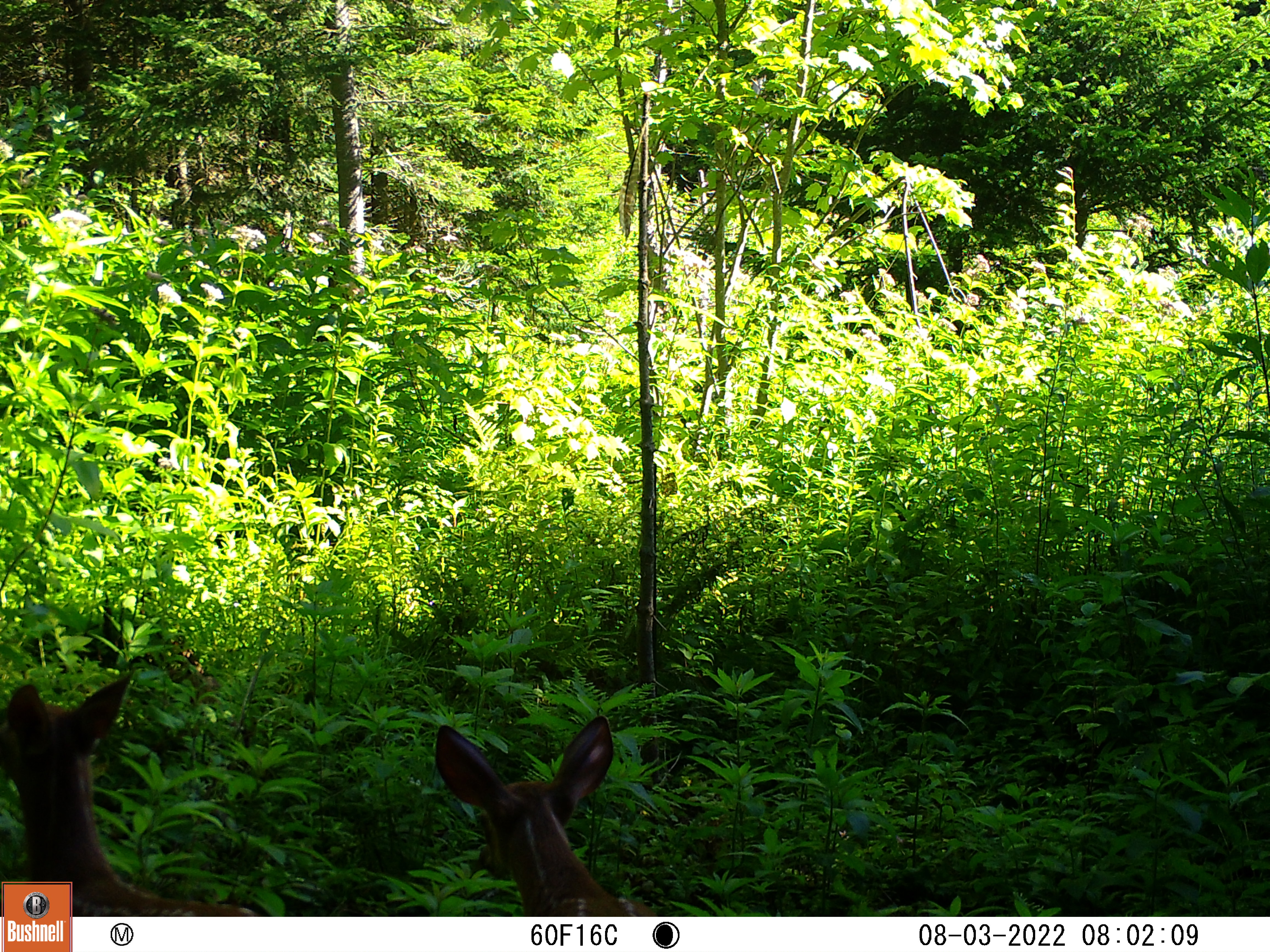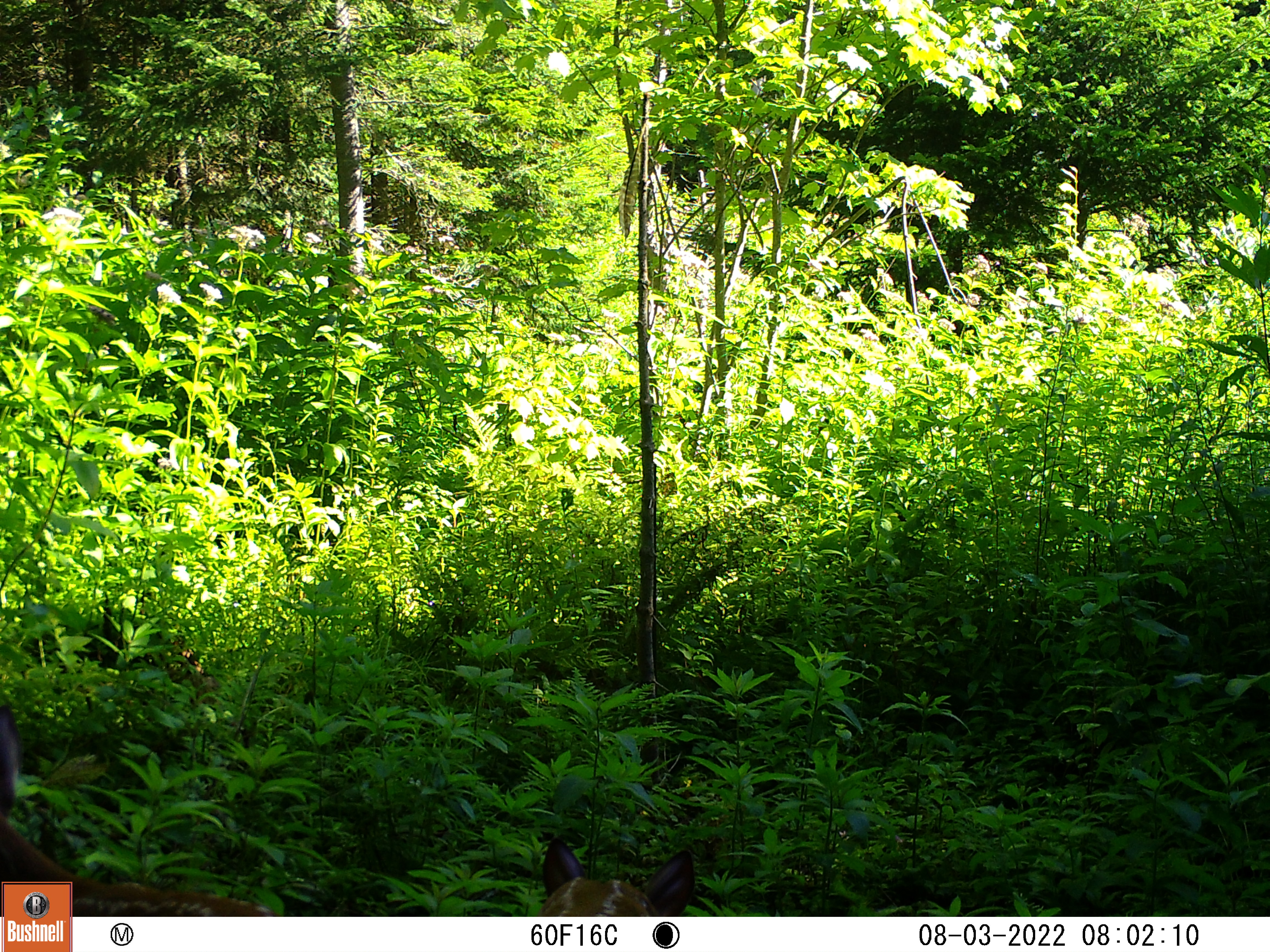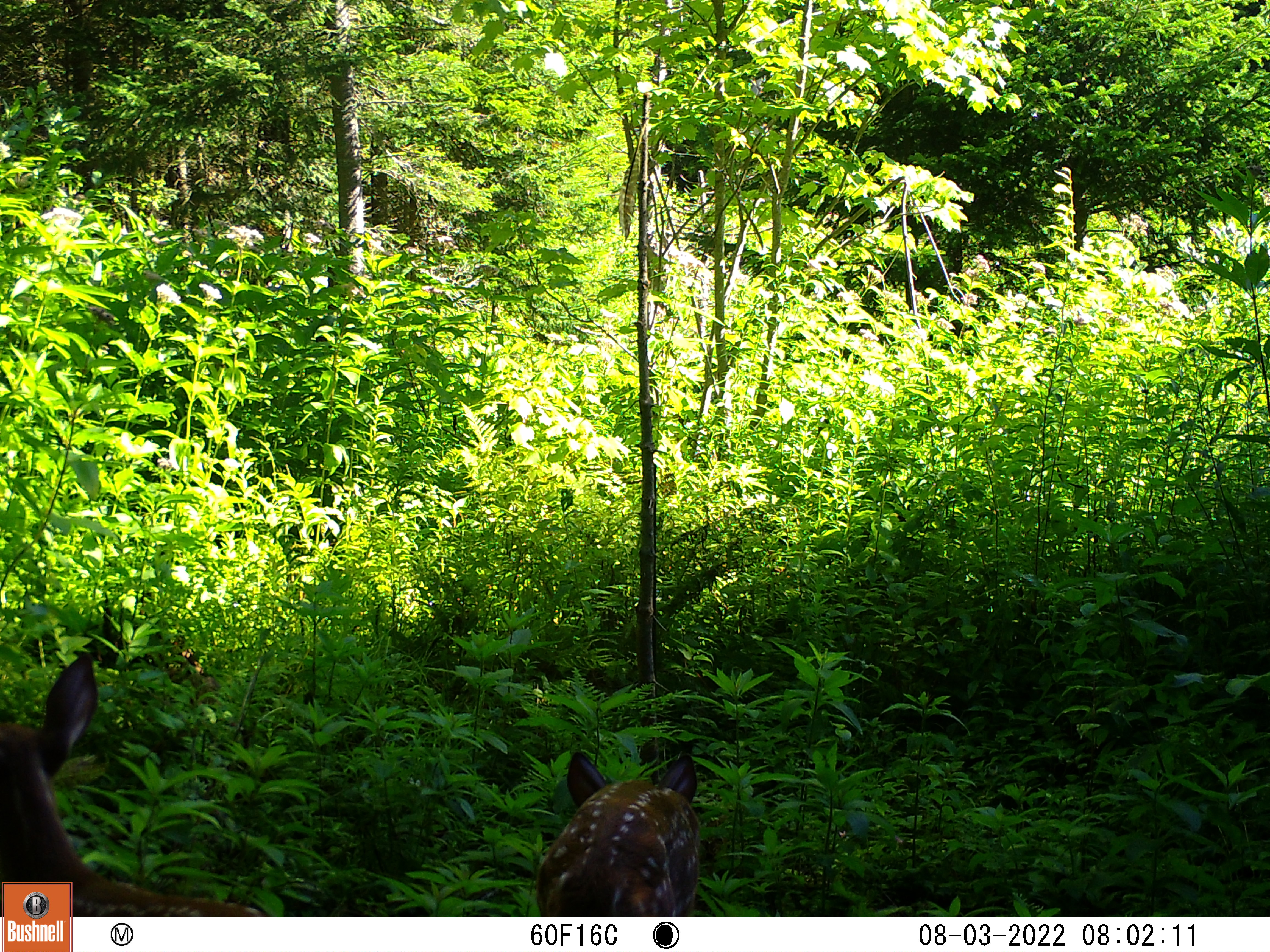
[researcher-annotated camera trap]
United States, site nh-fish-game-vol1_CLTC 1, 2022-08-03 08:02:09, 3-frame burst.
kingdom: Animalia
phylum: Chordata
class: Mammalia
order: Artiodactyla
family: Cervidae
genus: Odocoileus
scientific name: Odocoileus virginianus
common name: white-tailed deer